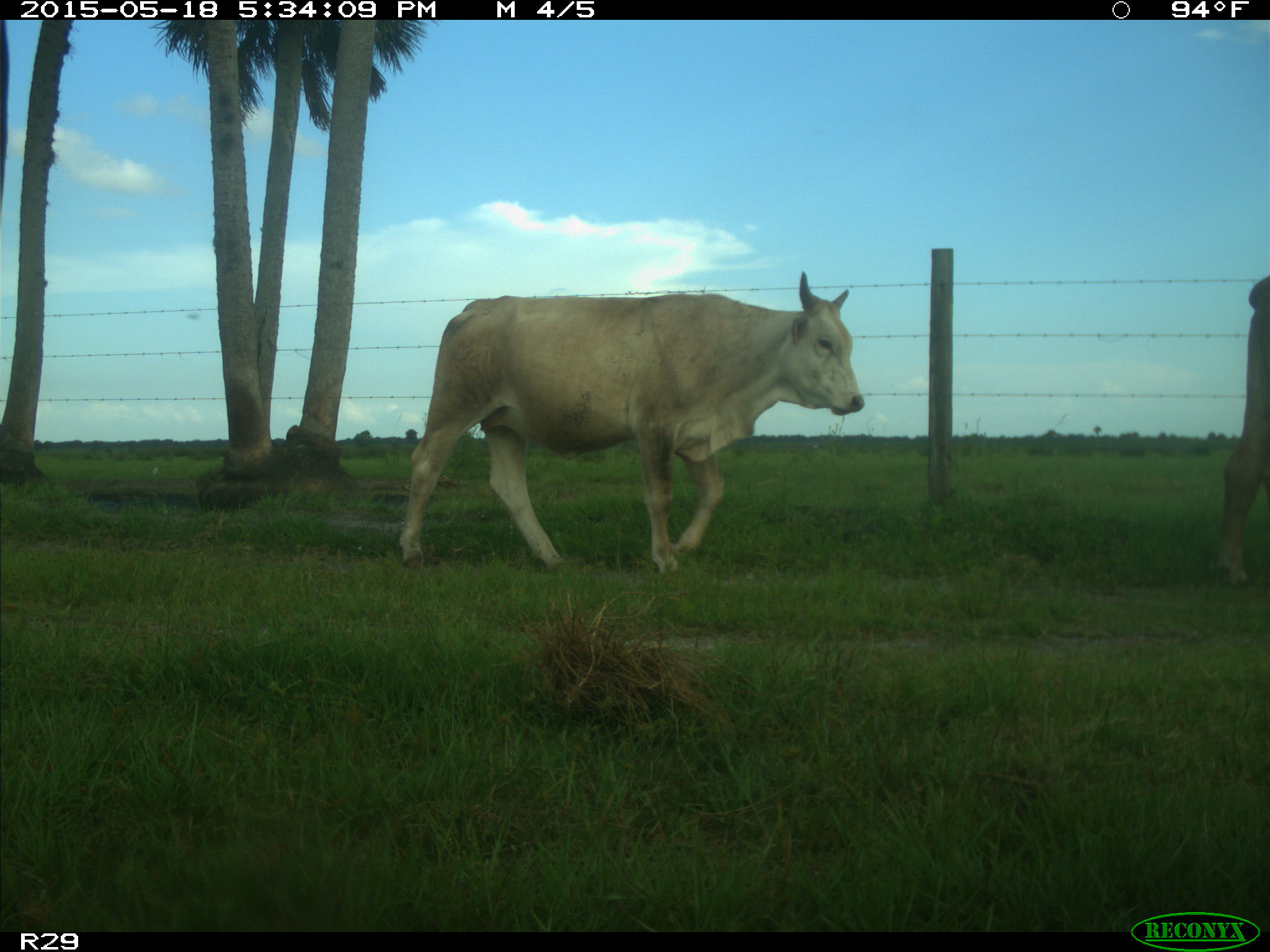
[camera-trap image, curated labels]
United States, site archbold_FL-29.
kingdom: Animalia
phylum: Chordata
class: Mammalia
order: Artiodactyla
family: Bovidae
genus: Bos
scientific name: Bos taurus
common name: domestic cow